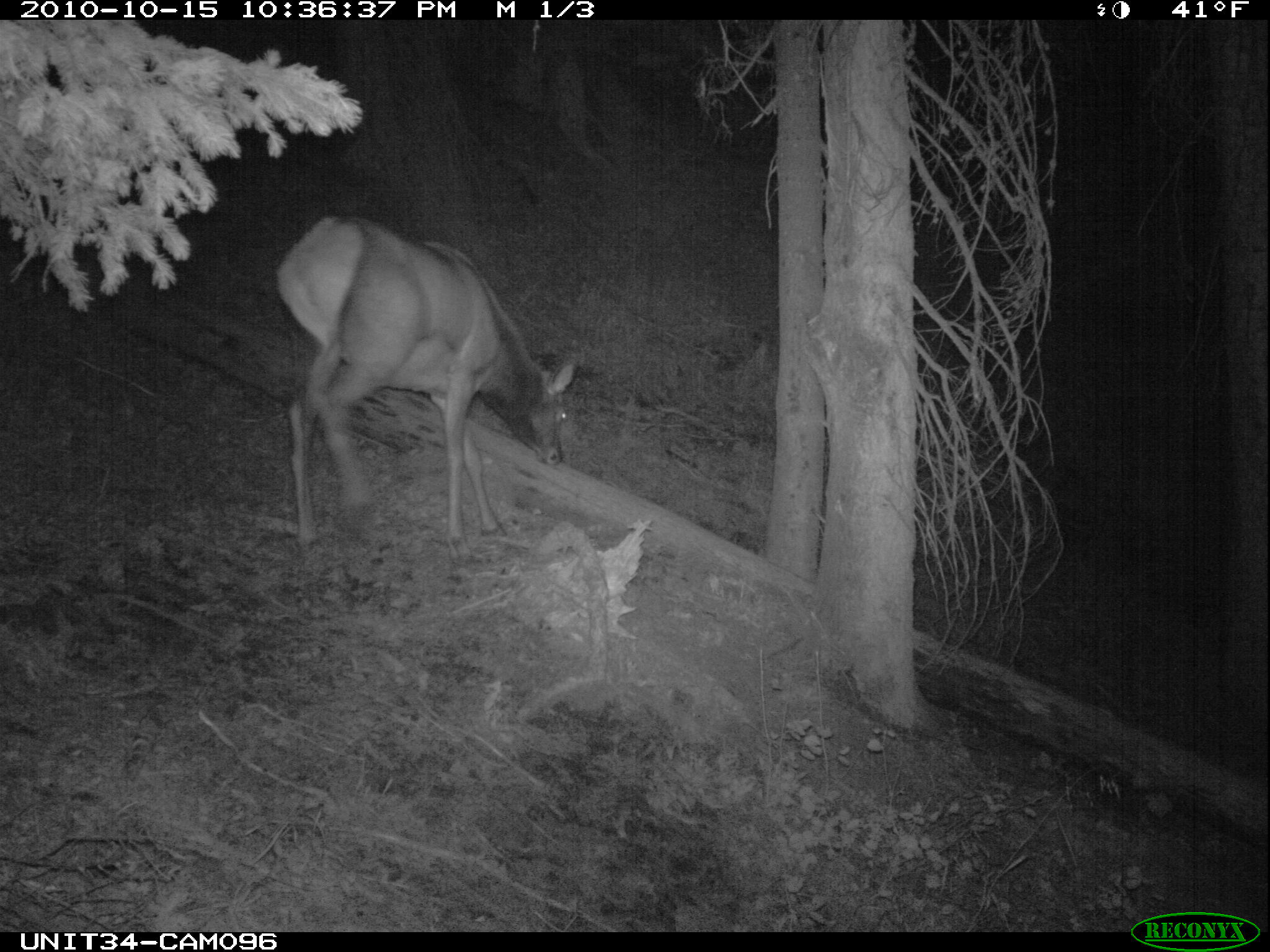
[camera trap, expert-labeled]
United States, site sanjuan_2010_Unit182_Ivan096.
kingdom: Animalia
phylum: Chordata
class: Mammalia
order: Artiodactyla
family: Cervidae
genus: Cervus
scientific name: Cervus elaphus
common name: red deer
Cervus elaphus (red deer).